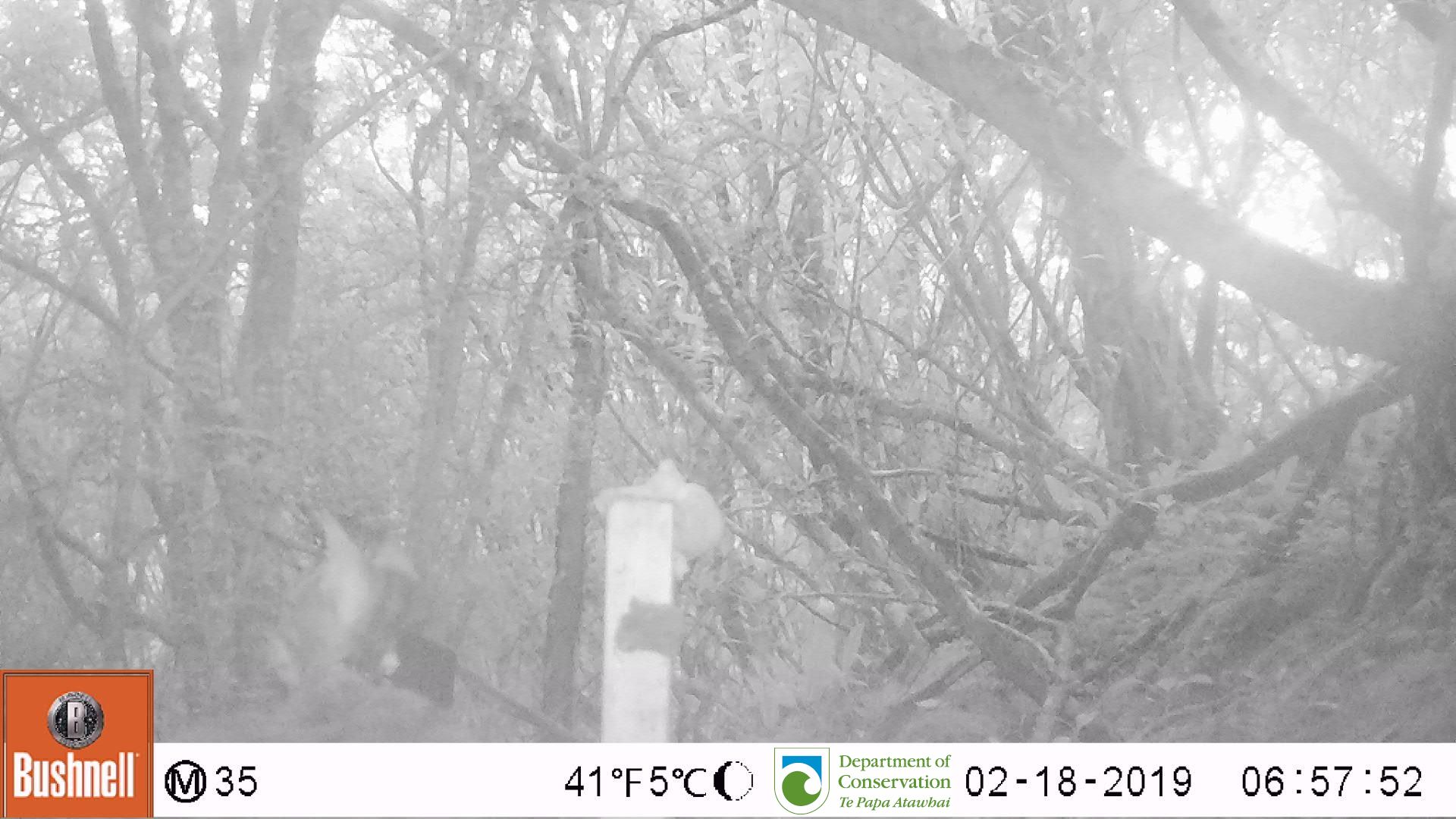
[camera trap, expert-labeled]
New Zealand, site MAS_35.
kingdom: Animalia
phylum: Chordata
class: Mammalia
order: Carnivora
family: Felidae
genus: Felis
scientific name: Felis catus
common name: domestic cat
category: cat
Cat (domestic cat) (Felis catus).